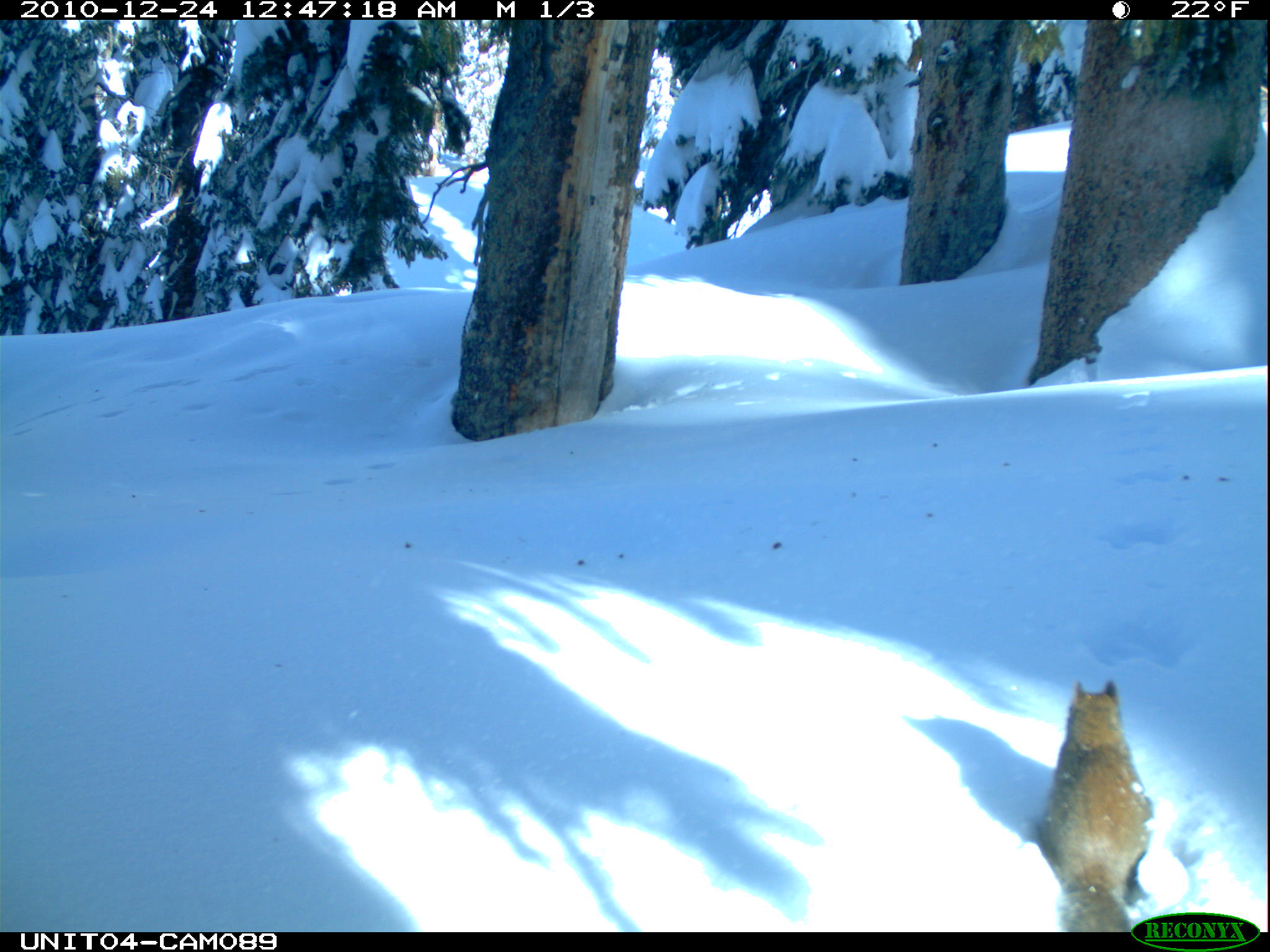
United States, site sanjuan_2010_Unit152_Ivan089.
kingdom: Animalia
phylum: Chordata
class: Mammalia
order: Rodentia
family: Sciuridae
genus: Tamiasciurus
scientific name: Tamiasciurus hudsonicus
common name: american red squirrel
Tamiasciurus hudsonicus (american red squirrel).